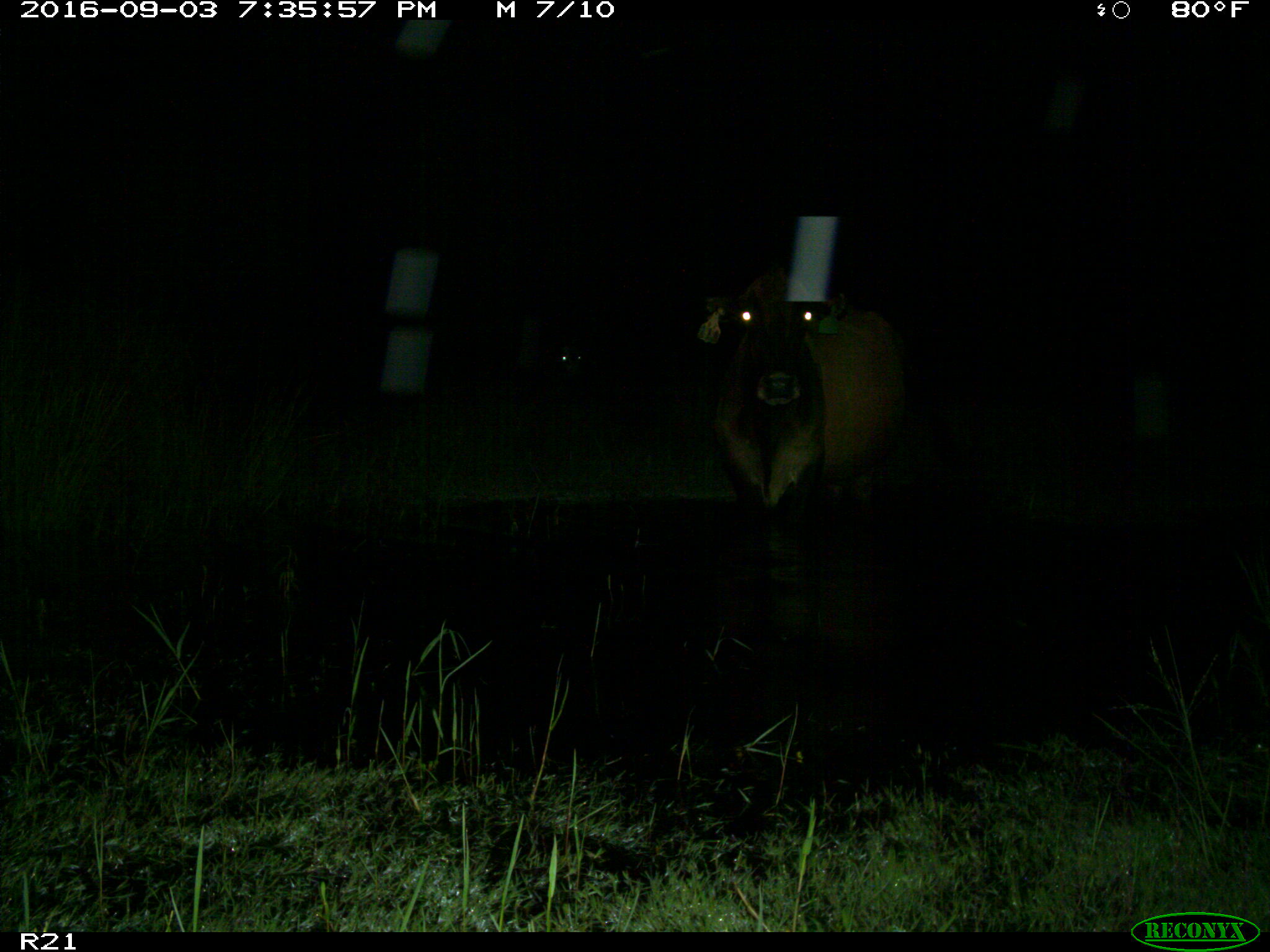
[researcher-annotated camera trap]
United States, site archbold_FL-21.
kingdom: Animalia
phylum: Chordata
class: Mammalia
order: Artiodactyla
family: Bovidae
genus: Bos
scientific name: Bos taurus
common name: domestic cow